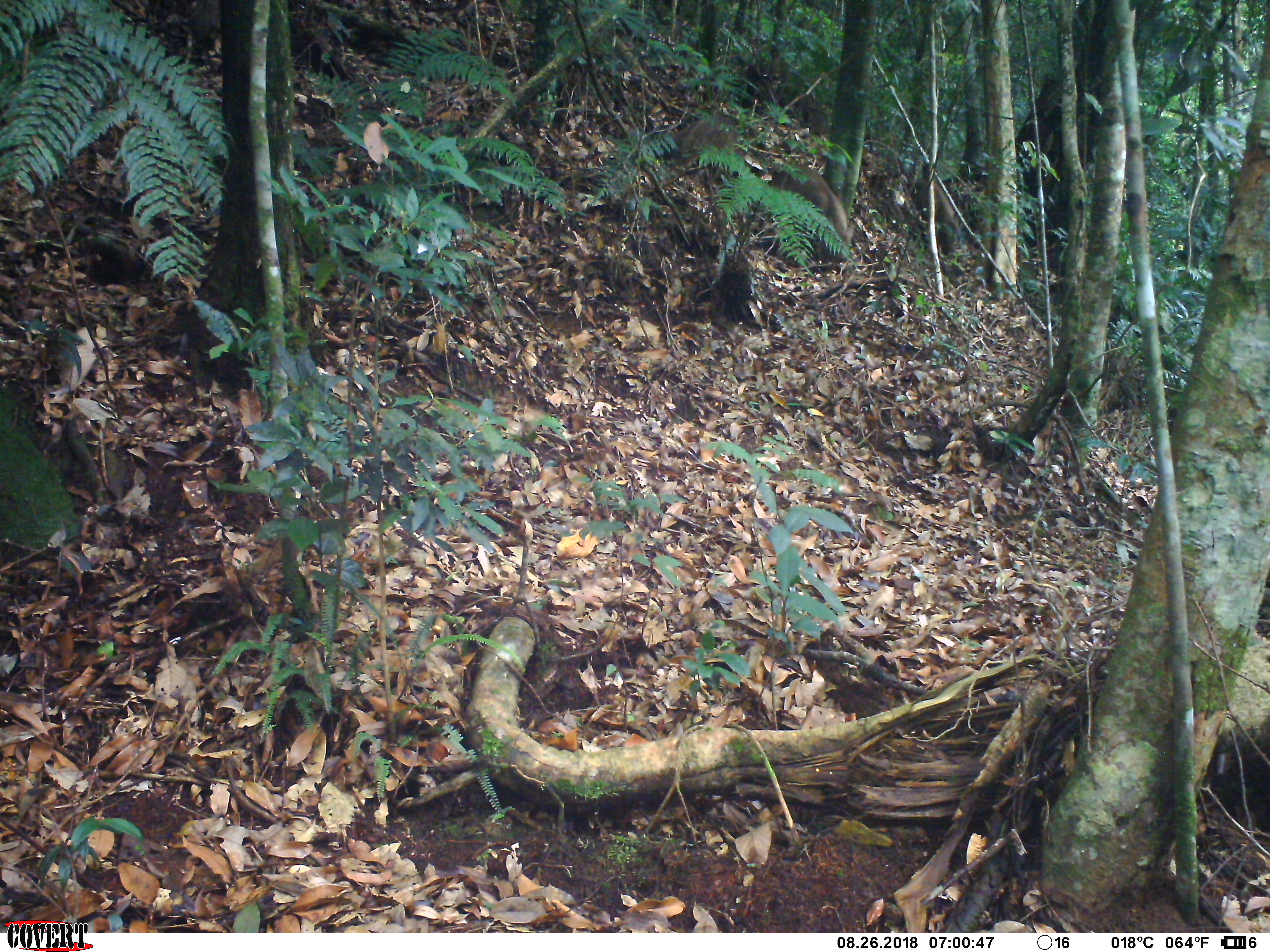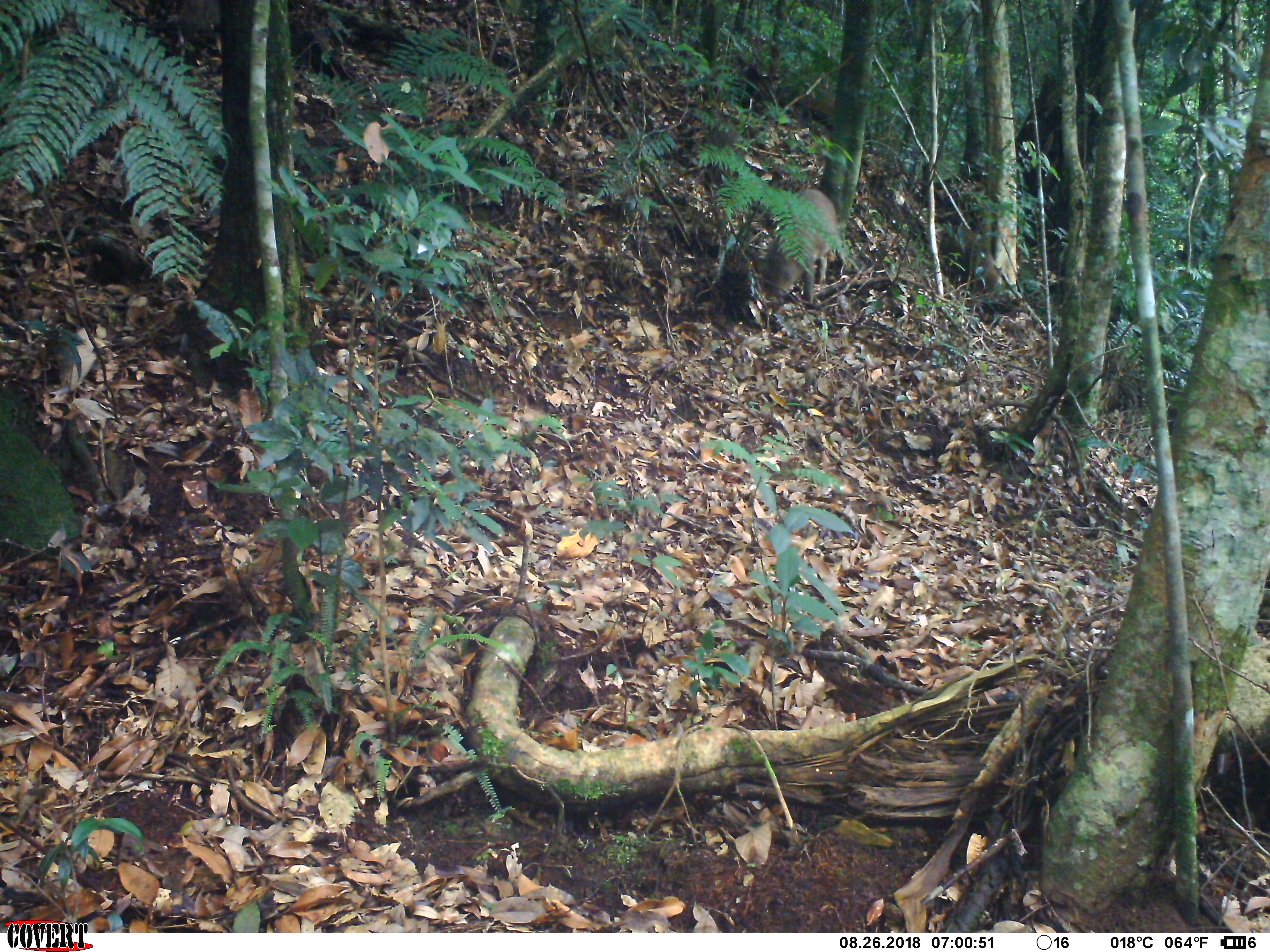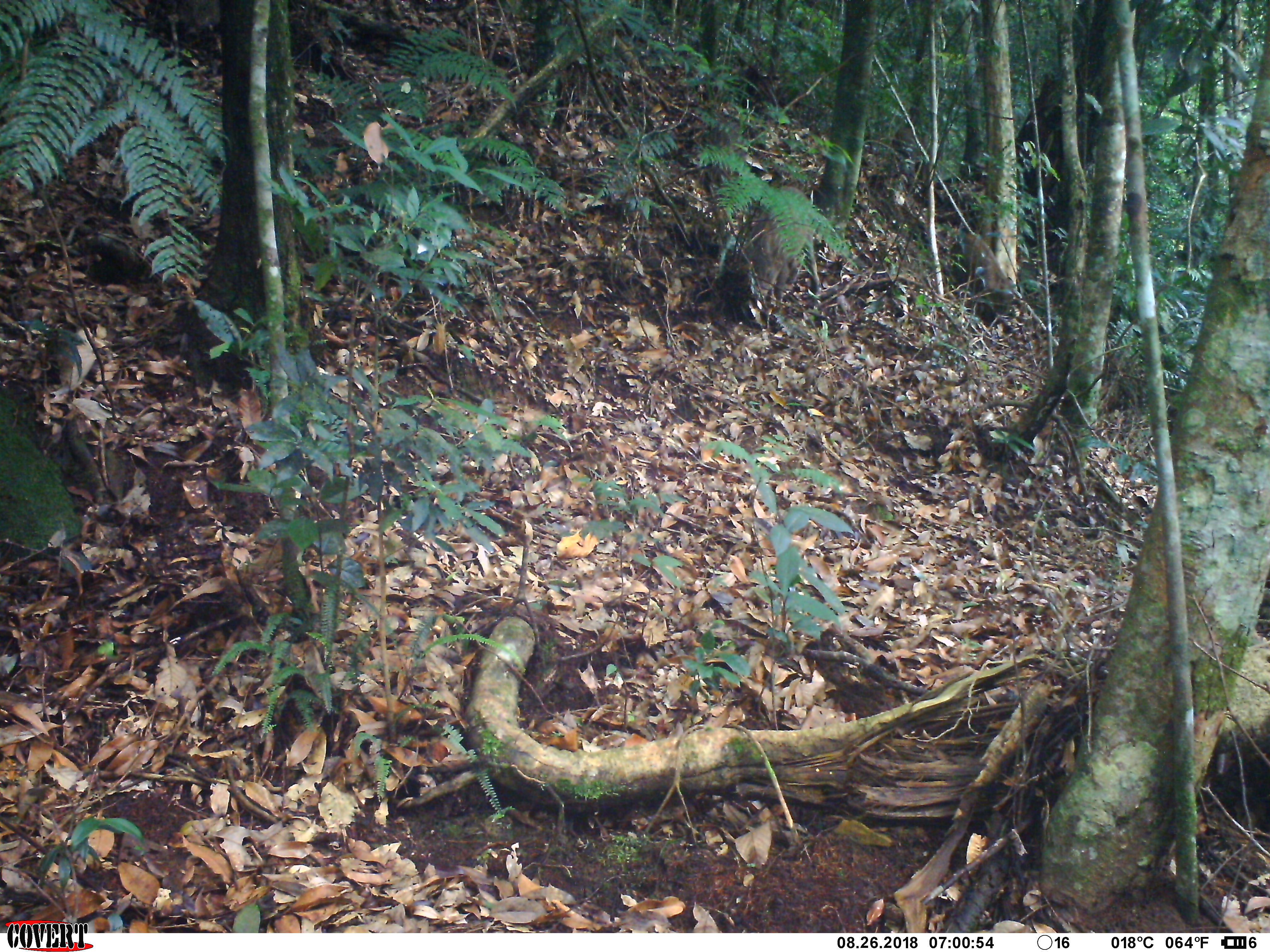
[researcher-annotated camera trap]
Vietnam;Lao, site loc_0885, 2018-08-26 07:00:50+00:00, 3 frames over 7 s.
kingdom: Animalia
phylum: Chordata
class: Mammalia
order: Artiodactyla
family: Suidae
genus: Sus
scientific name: Sus scrofa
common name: eurasian wild pig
Eurasian wild pig (Sus scrofa). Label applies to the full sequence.